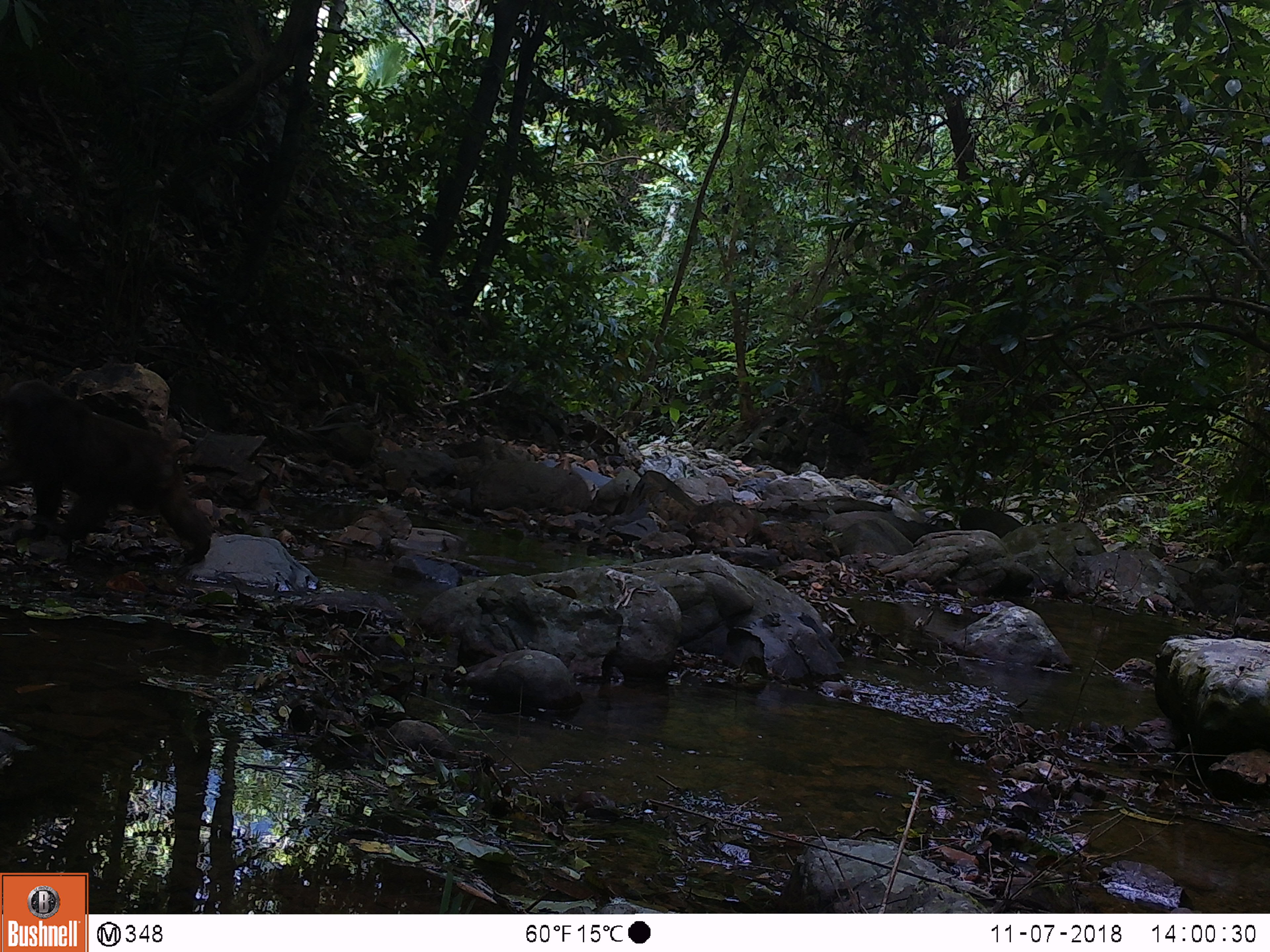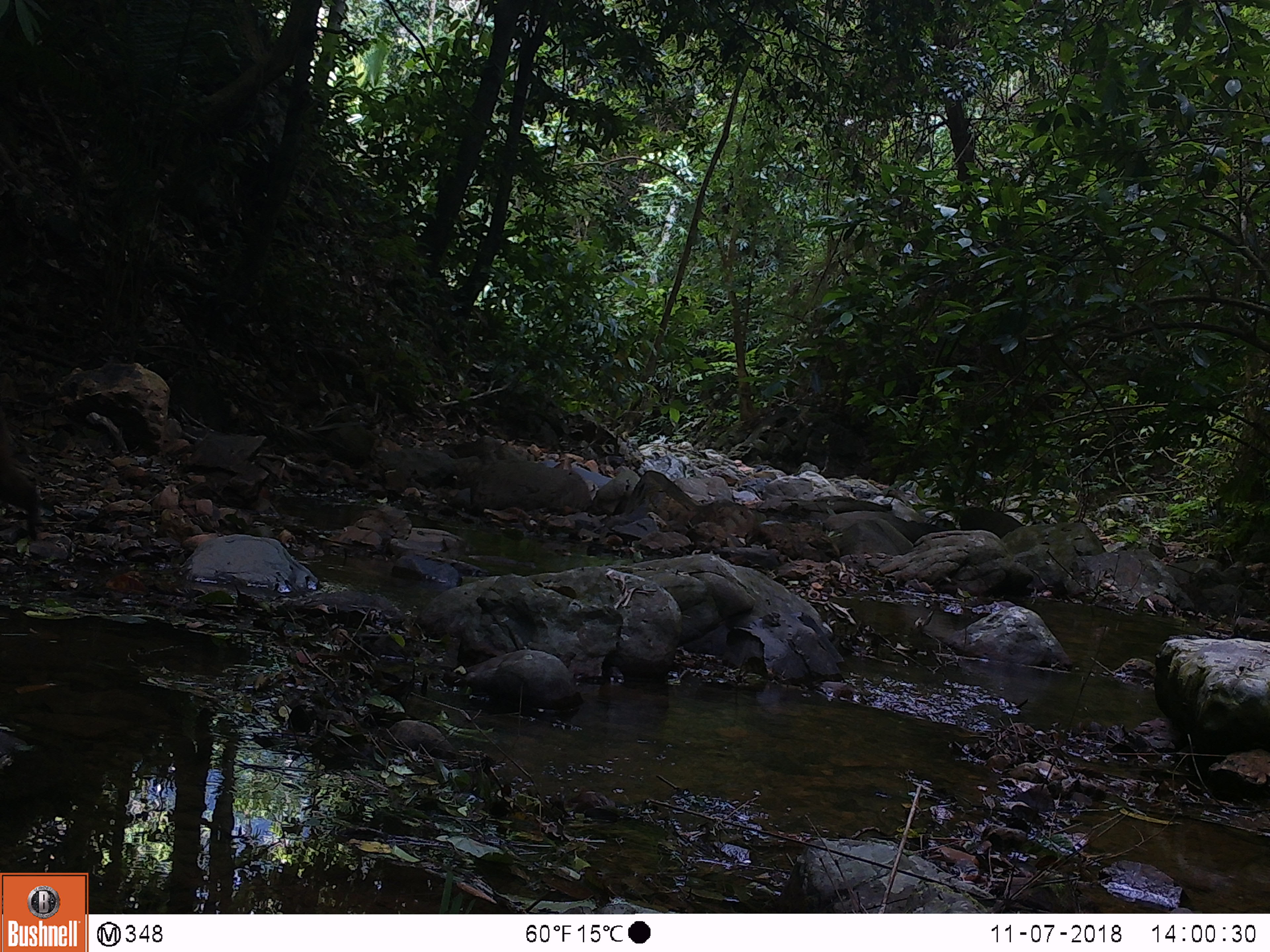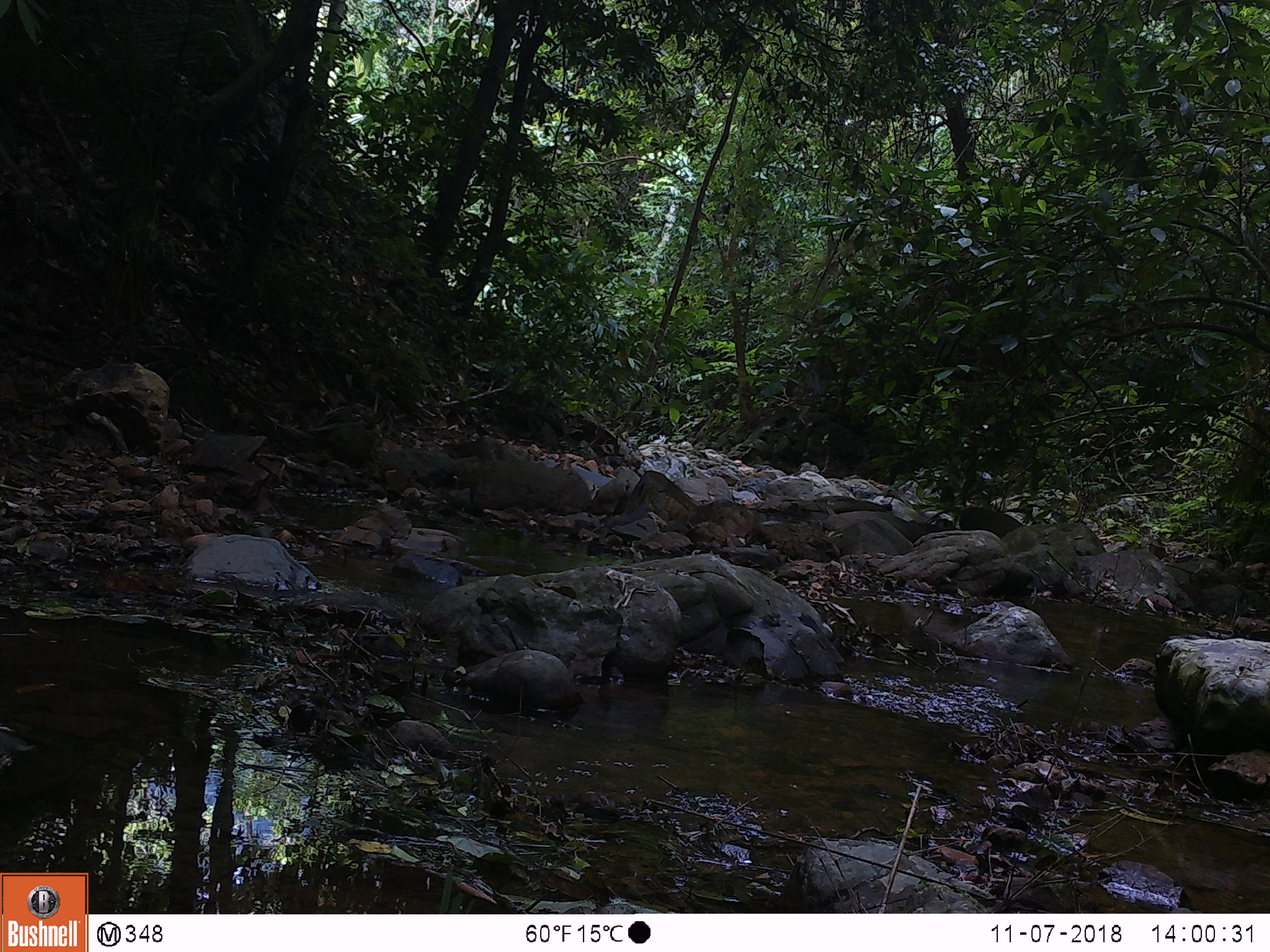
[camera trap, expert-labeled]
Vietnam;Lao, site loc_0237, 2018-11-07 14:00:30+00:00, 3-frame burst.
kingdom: Animalia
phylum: Chordata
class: Mammalia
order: Primates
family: Cercopithecidae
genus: Macaca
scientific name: Macaca arctoides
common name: stump-tailed macaque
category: stump tailed macaque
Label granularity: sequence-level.